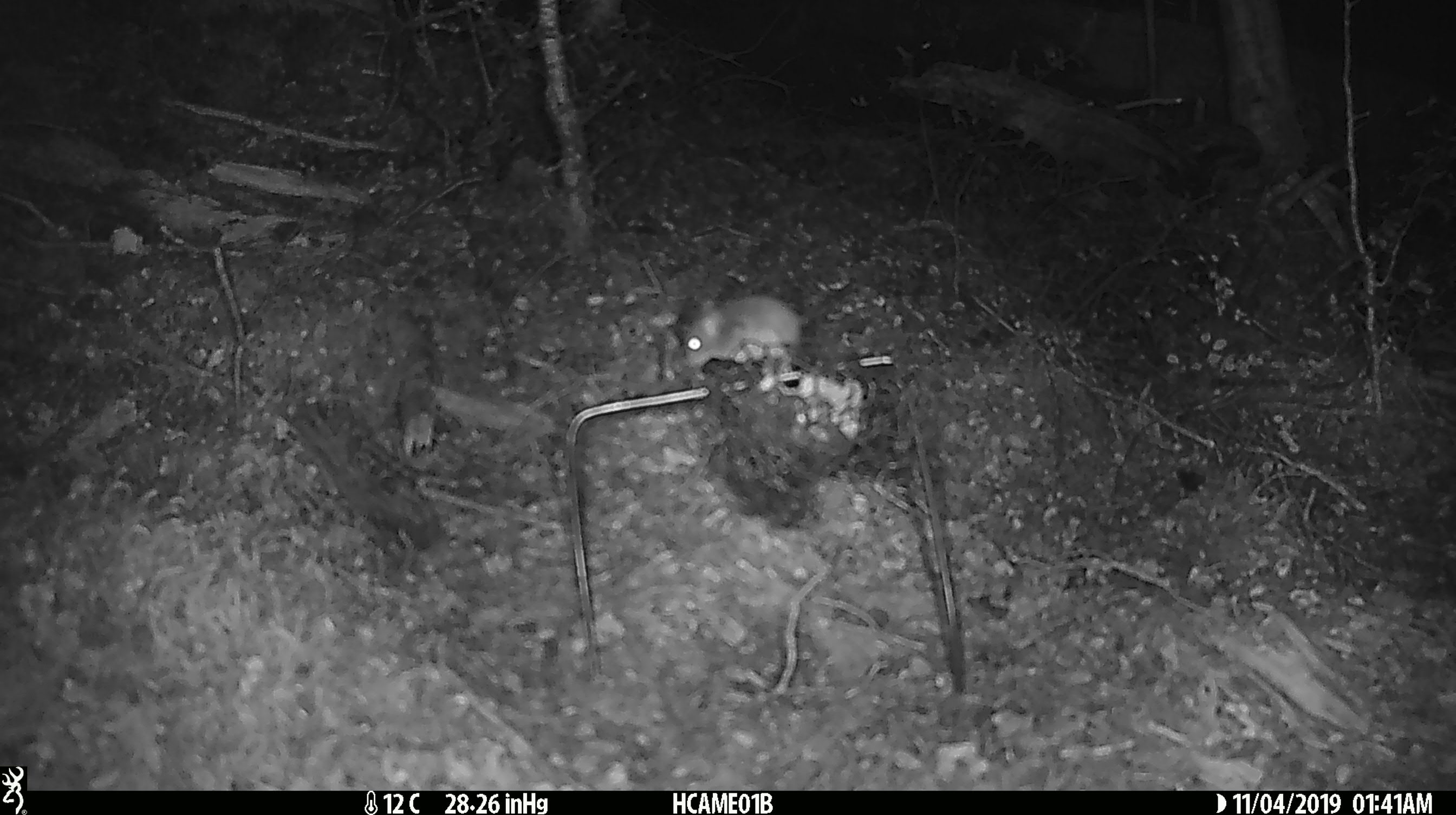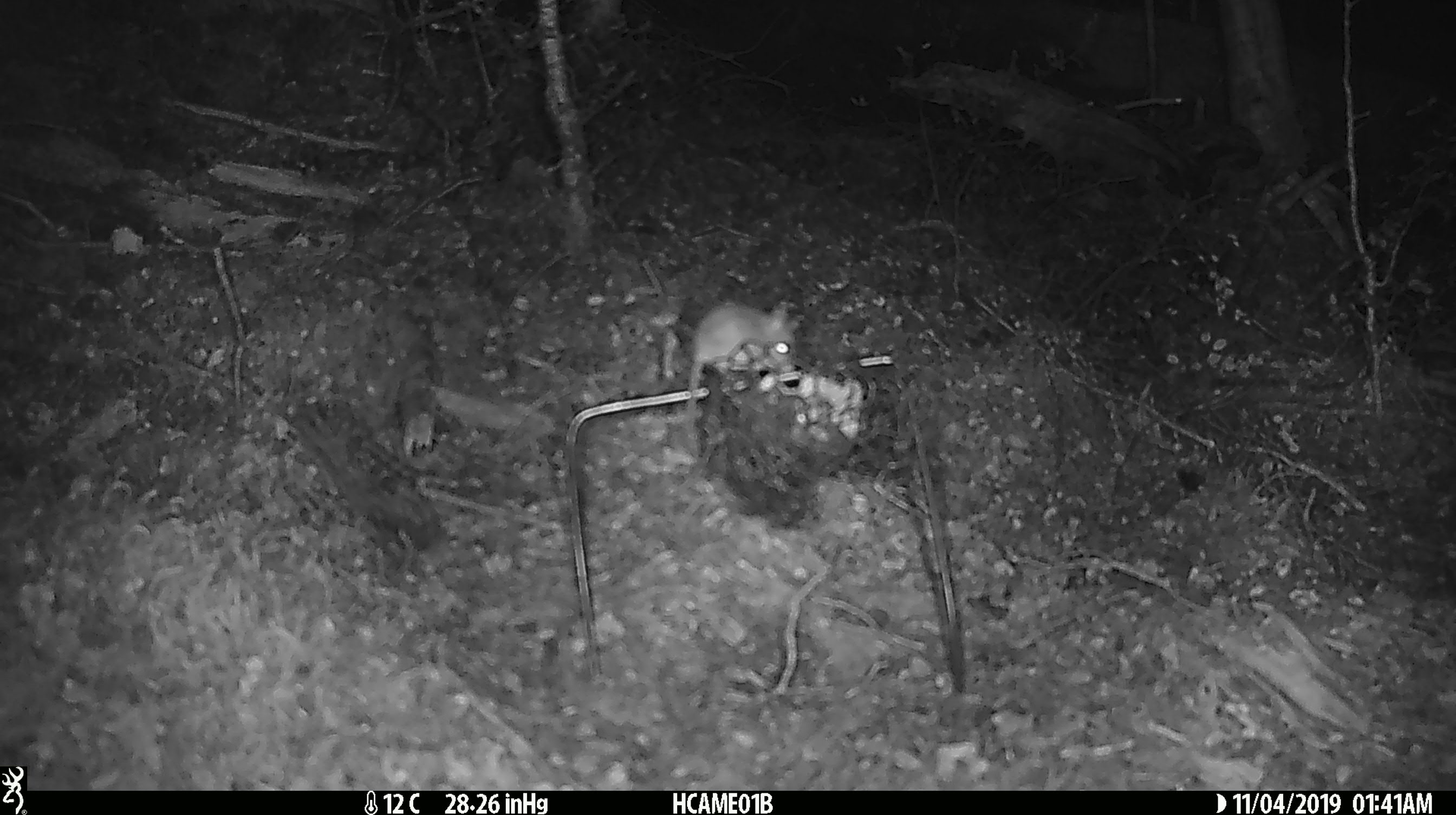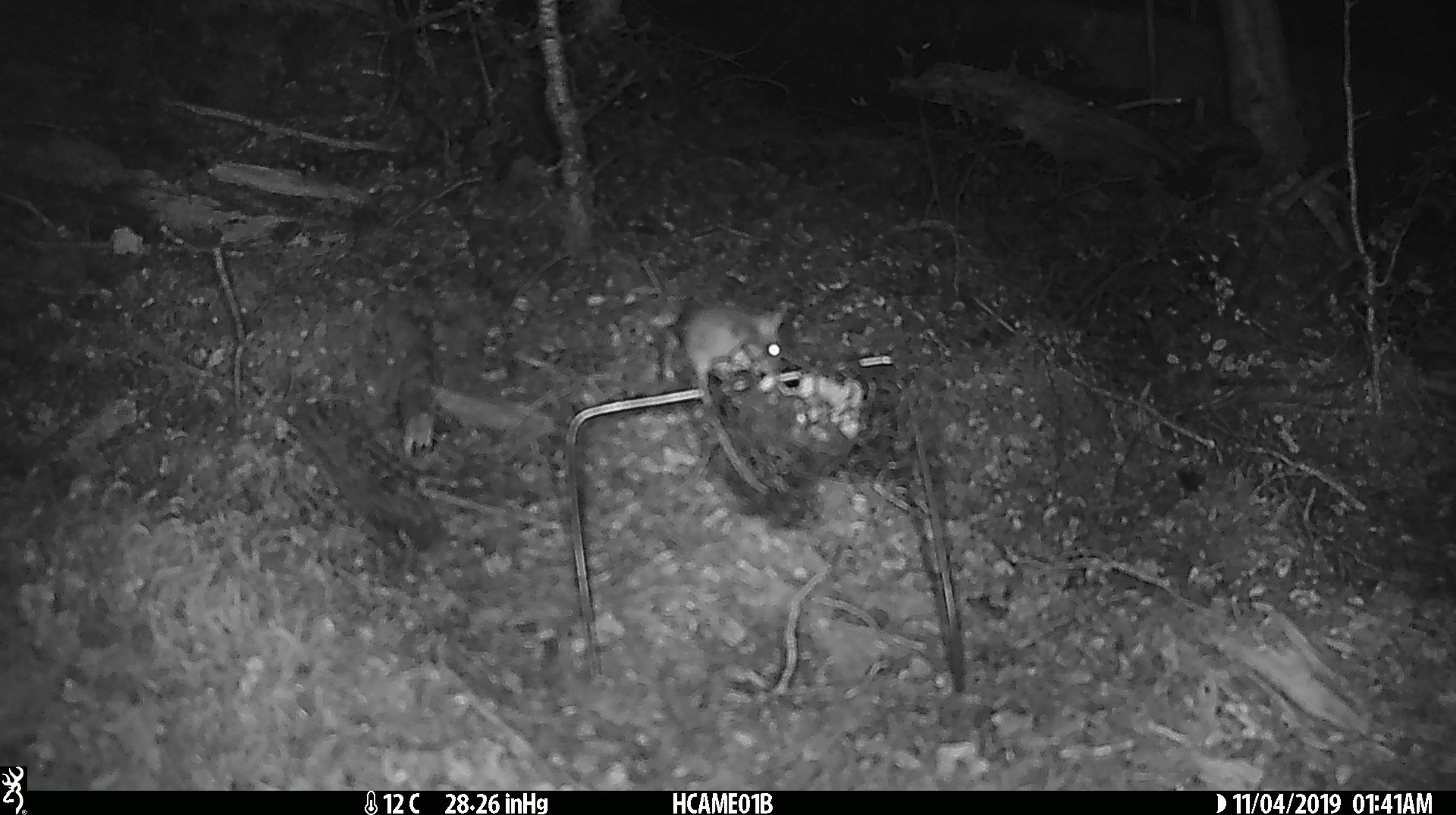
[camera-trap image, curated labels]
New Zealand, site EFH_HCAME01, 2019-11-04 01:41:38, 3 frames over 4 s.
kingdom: Animalia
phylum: Chordata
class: Mammalia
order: Rodentia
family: Muridae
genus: Mus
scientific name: Mus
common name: mouse